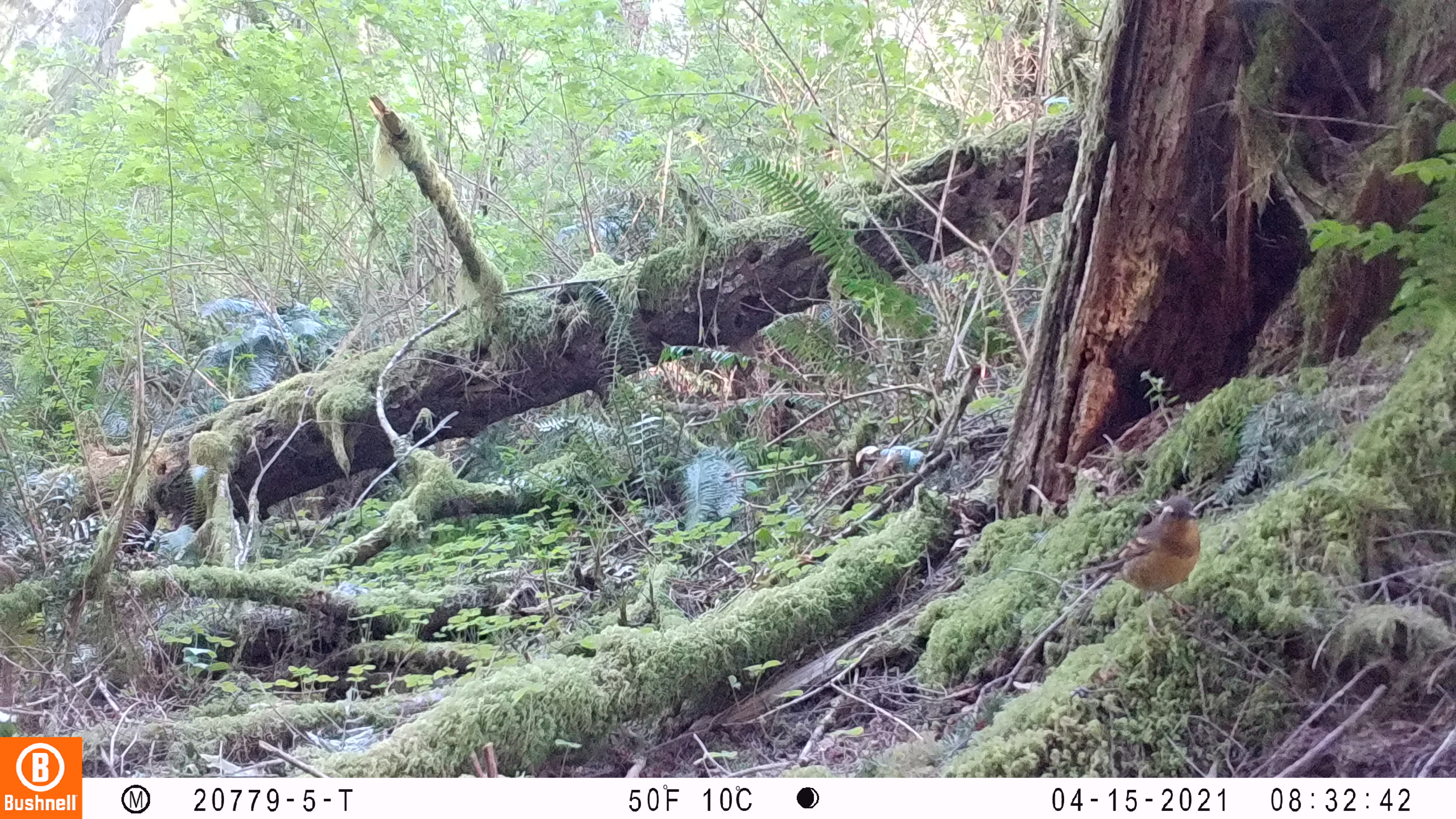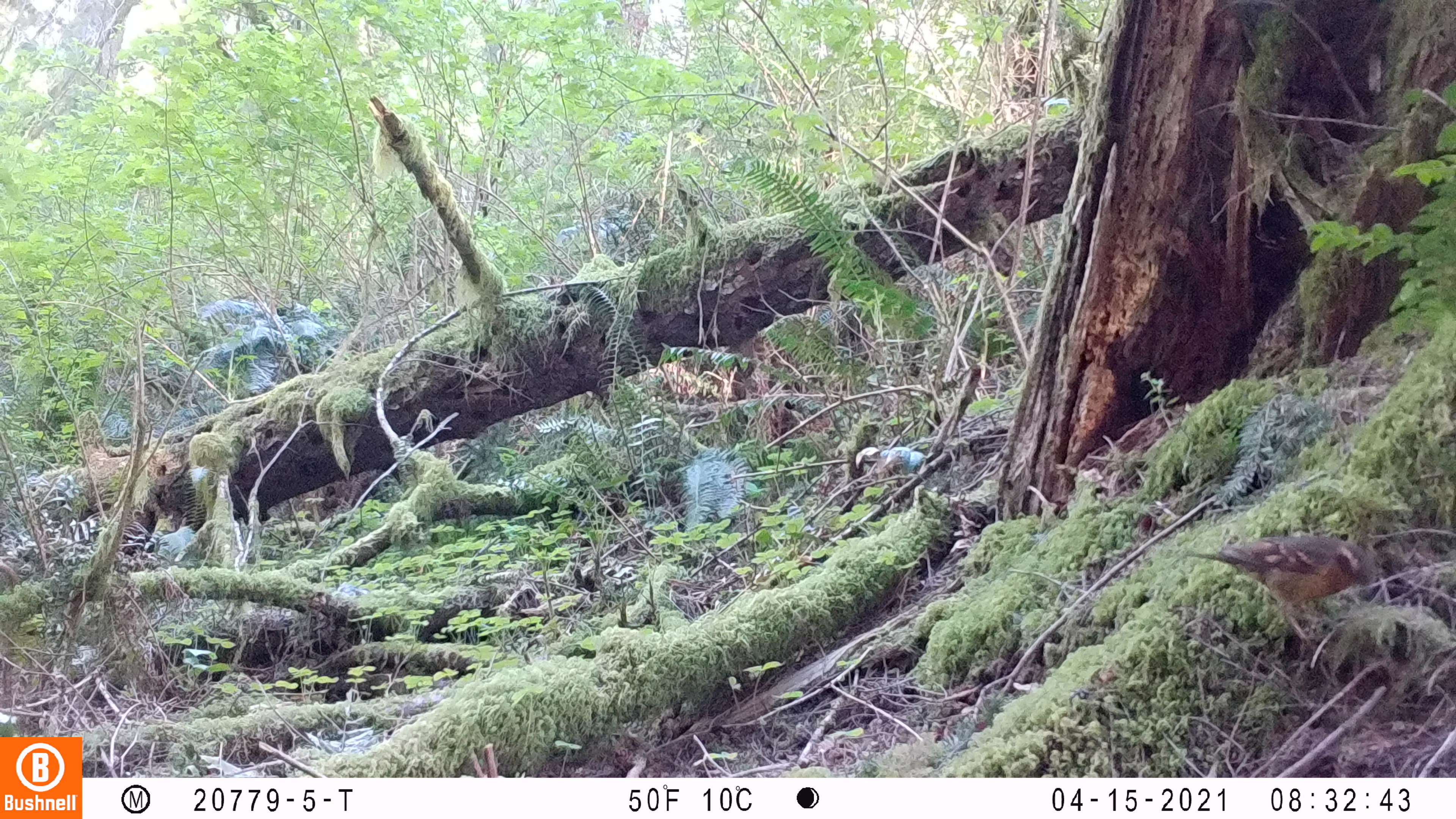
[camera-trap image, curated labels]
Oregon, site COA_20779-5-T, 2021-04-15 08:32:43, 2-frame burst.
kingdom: Animalia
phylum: Chordata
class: Aves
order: Passeriformes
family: Turdidae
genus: Ixoreus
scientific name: Ixoreus naevius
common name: varied thrush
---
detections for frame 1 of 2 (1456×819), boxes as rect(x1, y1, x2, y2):
varied thrush: rect(1040, 468, 1232, 640)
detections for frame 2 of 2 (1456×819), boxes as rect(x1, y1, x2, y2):
varied thrush: rect(1159, 502, 1404, 668)